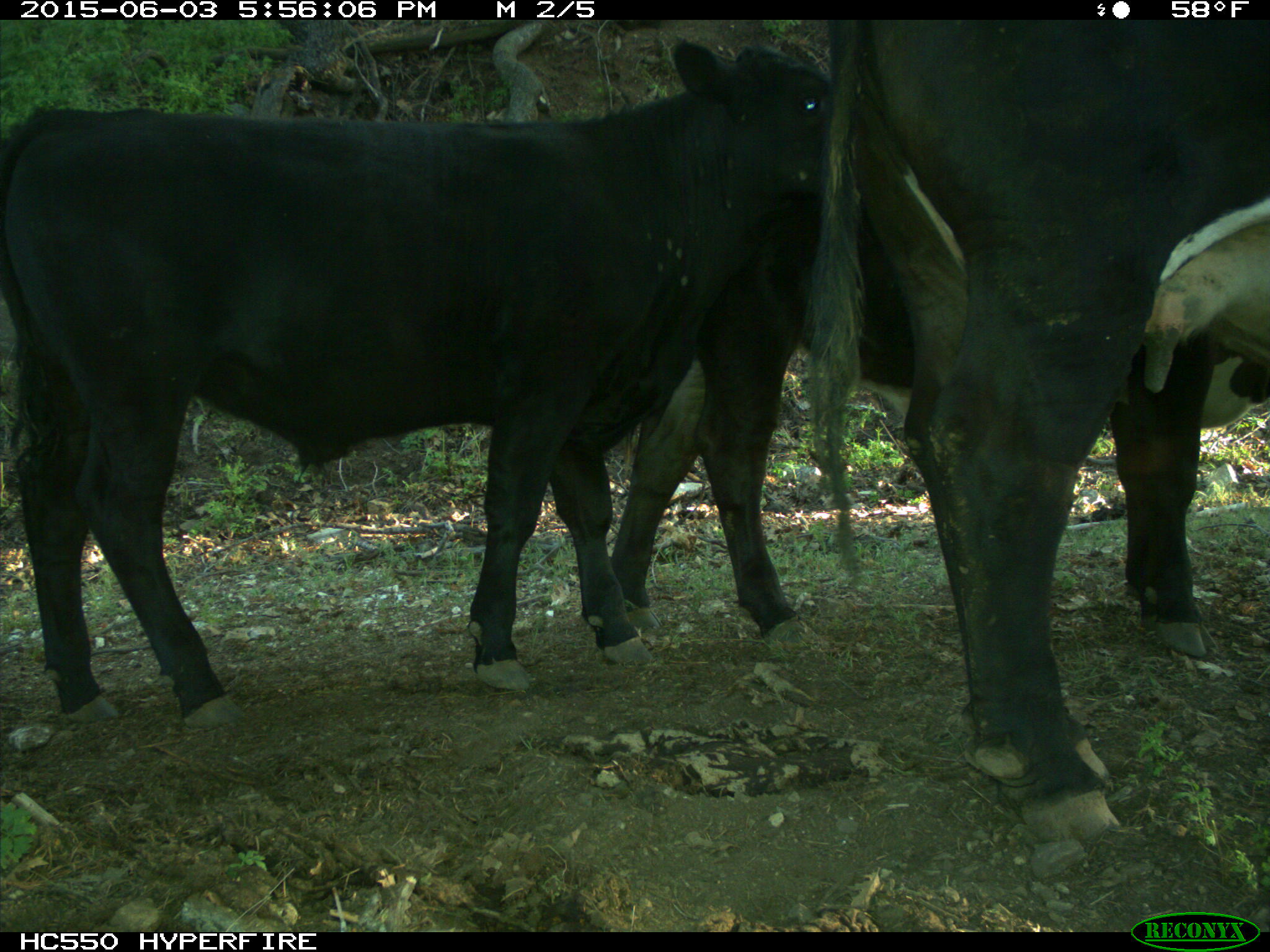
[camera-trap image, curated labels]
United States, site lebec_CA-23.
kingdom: Animalia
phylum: Chordata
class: Mammalia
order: Artiodactyla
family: Bovidae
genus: Bos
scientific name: Bos taurus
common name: domestic cow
Bos taurus (domestic cow).